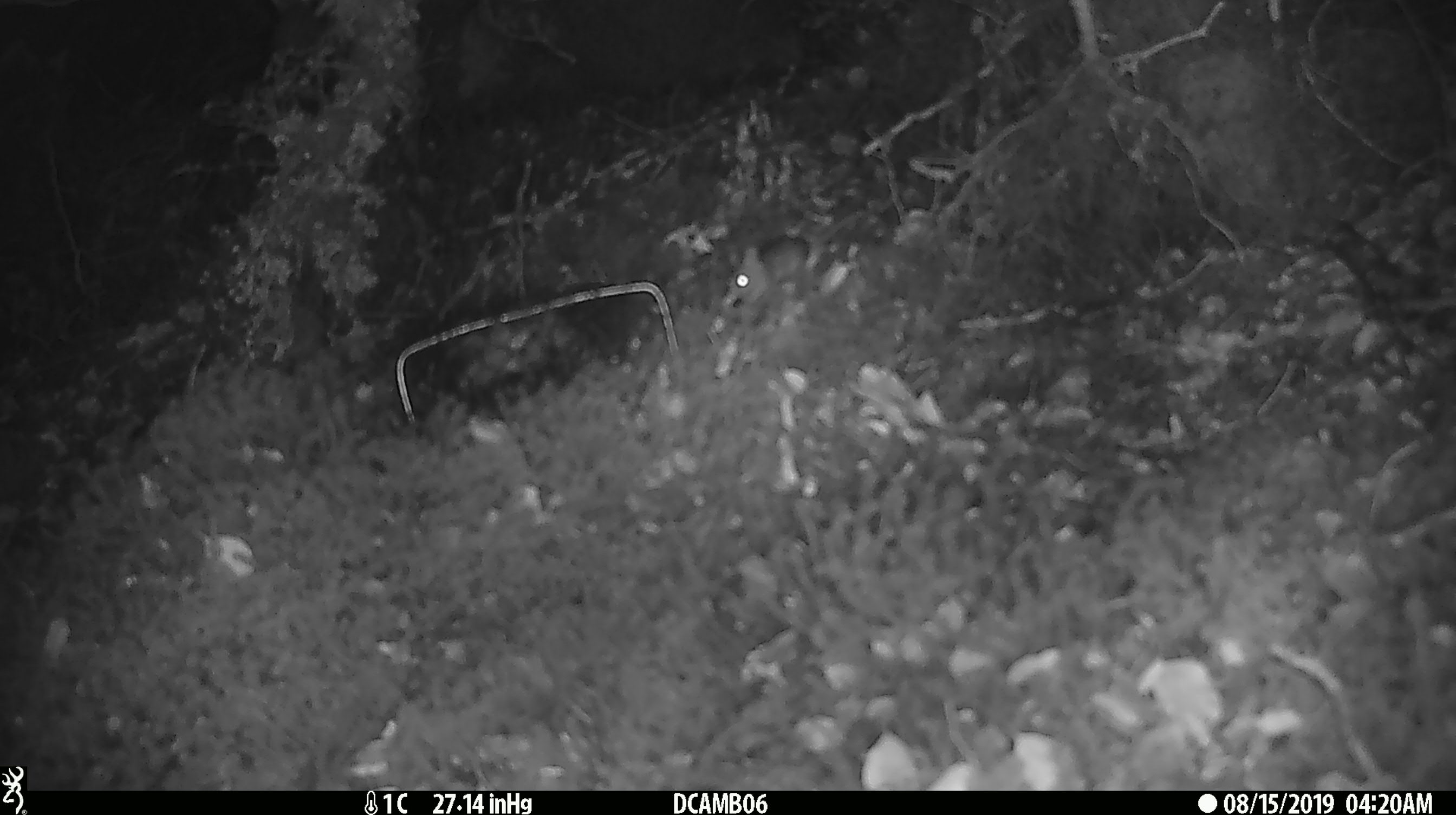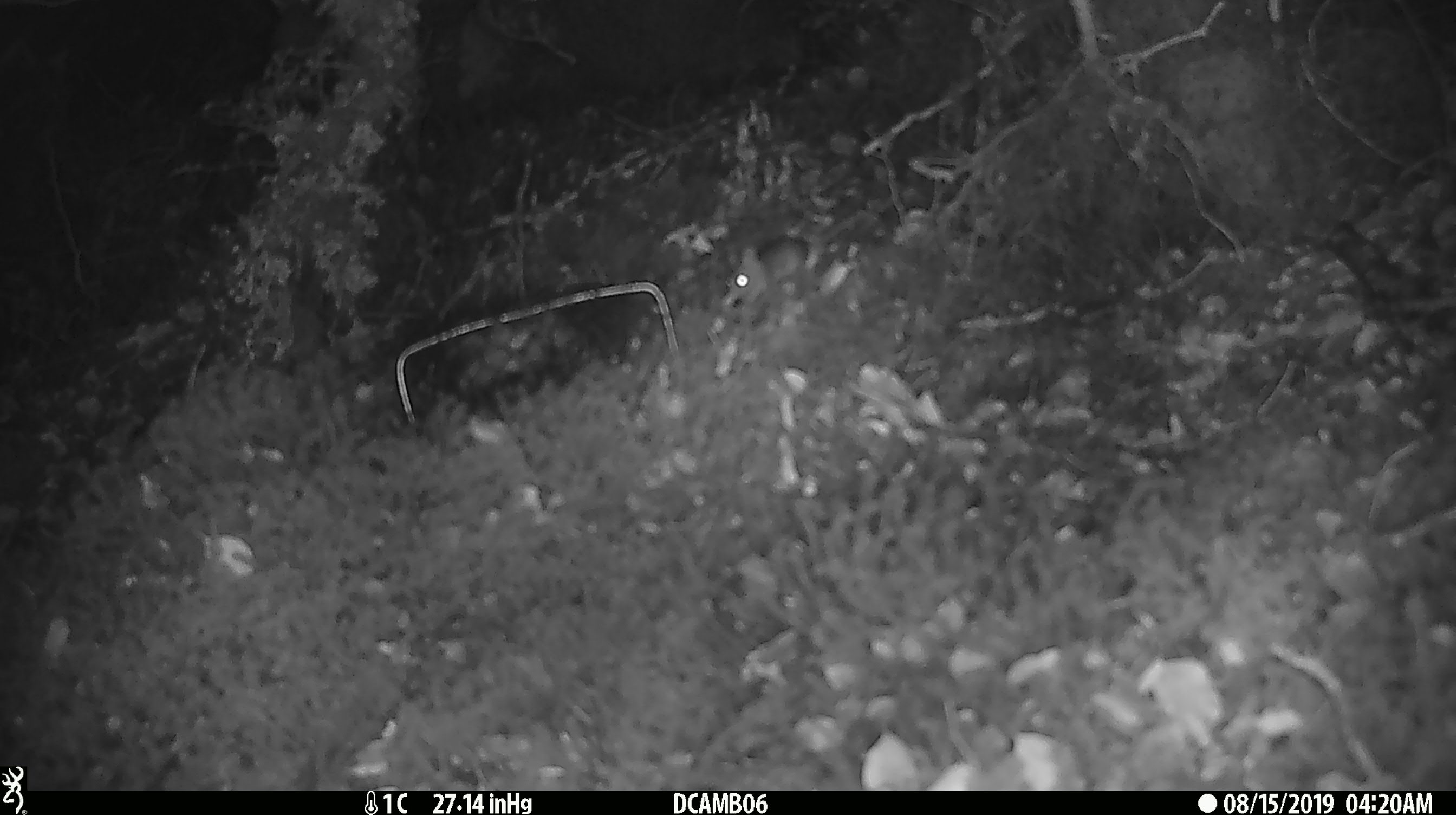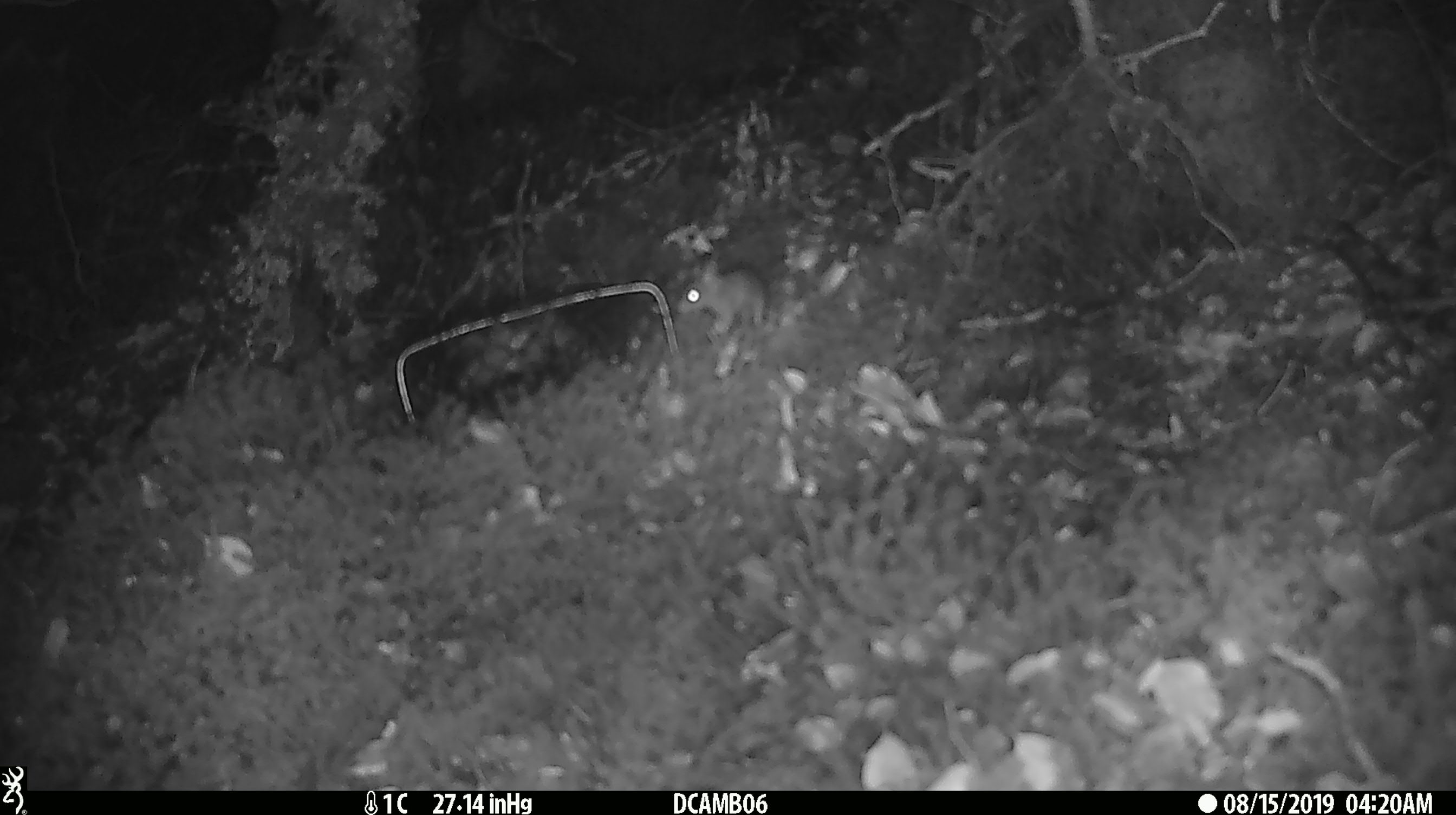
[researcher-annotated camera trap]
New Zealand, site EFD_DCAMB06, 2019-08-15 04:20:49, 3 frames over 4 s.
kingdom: Animalia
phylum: Chordata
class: Mammalia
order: Rodentia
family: Muridae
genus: Mus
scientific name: Mus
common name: mouse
Mouse (Mus).